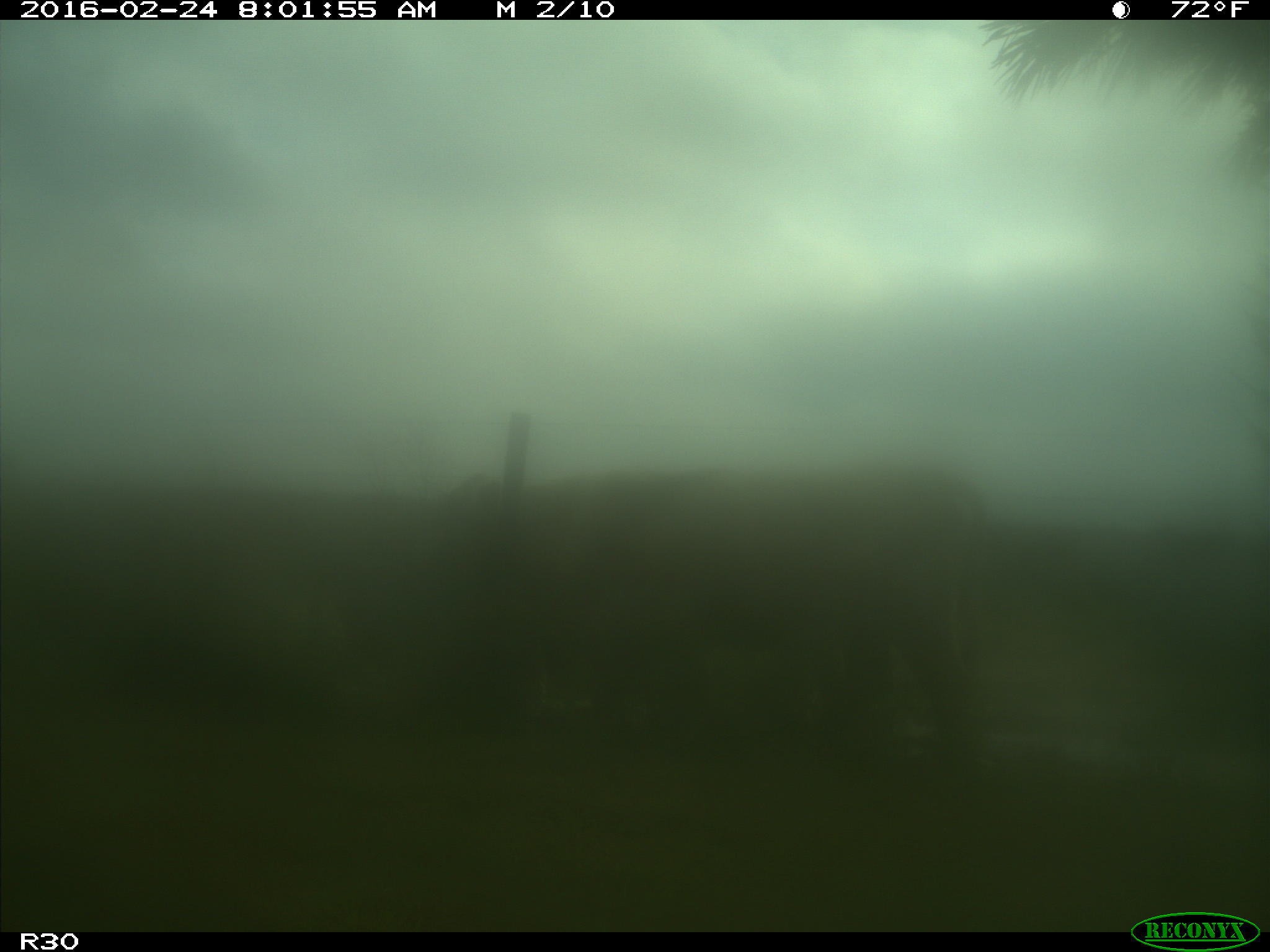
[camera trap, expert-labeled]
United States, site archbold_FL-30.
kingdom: Animalia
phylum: Chordata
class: Mammalia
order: Artiodactyla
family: Bovidae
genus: Bos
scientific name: Bos taurus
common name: domestic cow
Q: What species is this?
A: Bos taurus (domestic cow).